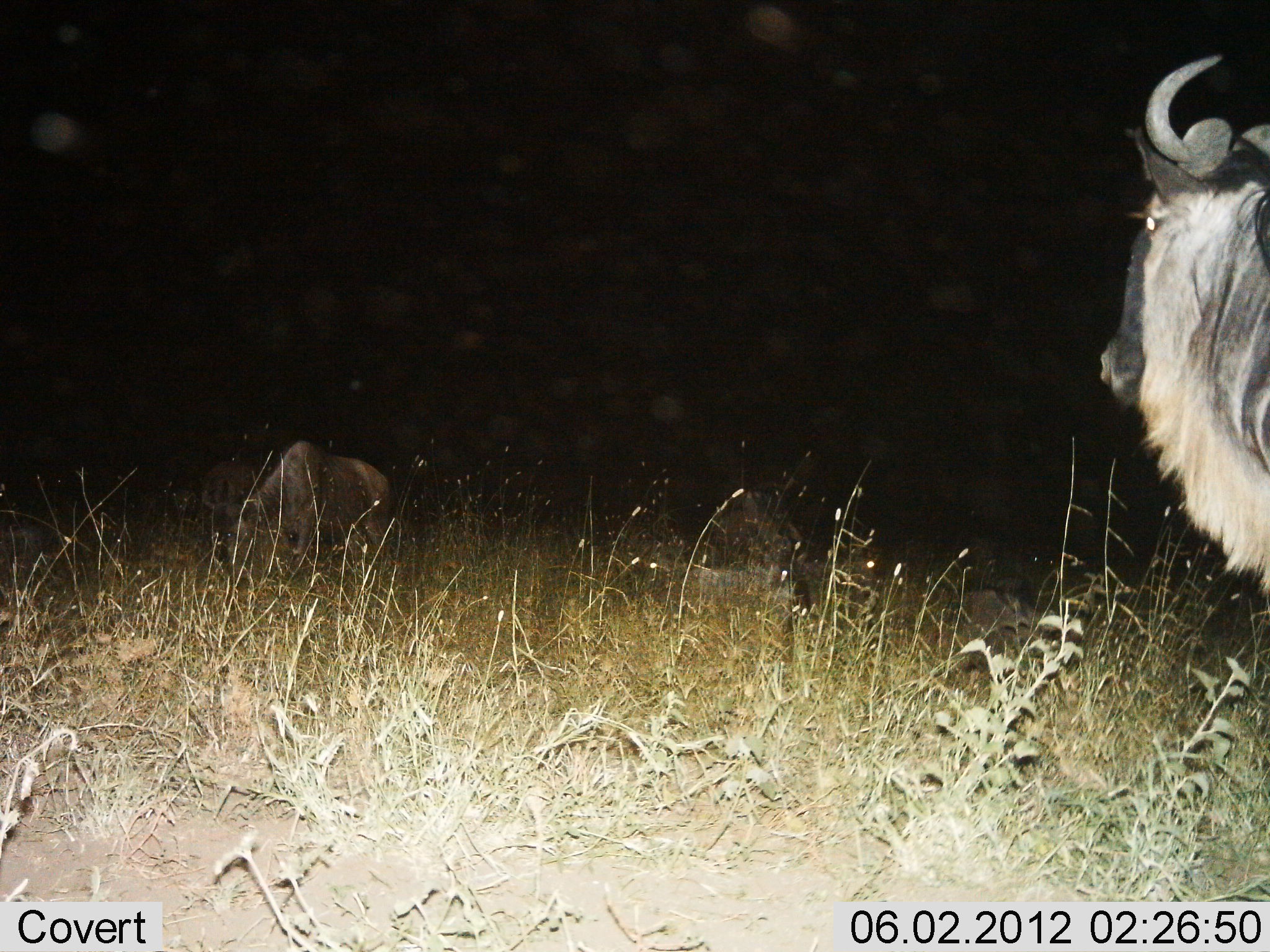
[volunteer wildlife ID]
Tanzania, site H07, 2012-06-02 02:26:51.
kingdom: Animalia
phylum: Chordata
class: Mammalia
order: Artiodactyla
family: Bovidae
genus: Connochaetes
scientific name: Connochaetes taurinus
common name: blue wildebeest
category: wildebeest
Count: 3.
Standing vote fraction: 100%.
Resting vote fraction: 30%.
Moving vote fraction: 0%.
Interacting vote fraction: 0%.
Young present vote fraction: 0%.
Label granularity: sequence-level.